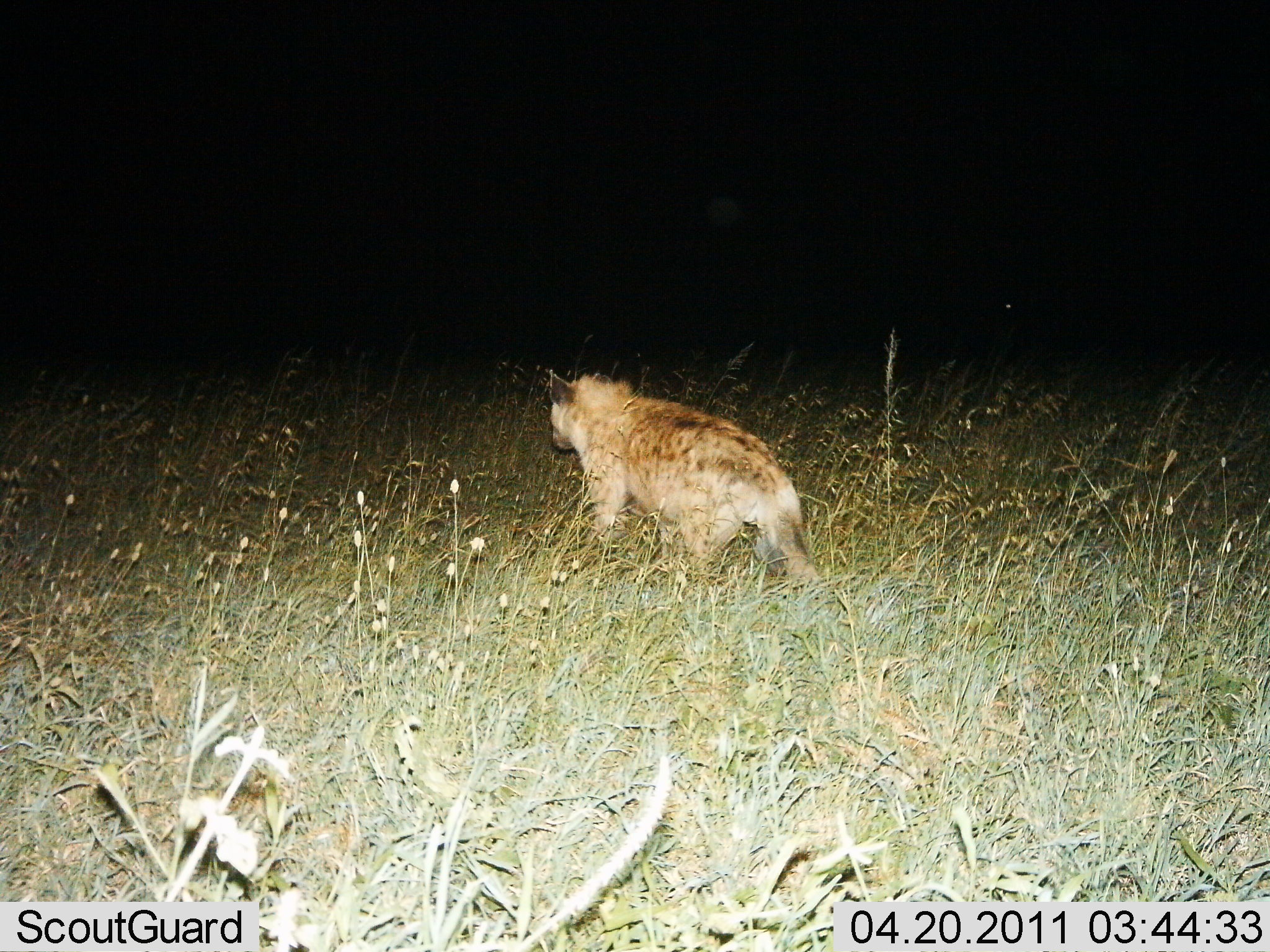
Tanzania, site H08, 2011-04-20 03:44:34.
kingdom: Animalia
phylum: Chordata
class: Mammalia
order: Carnivora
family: Hyaenidae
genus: Crocuta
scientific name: Crocuta crocuta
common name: spotted hyena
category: hyenaspotted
Hyenaspotted (spotted hyena) (Crocuta crocuta), count 1. Behavior (volunteer vote fractions): standing 8%, resting 0%, moving 100%, interacting 0%. Young present (vote fraction): 0%. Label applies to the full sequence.